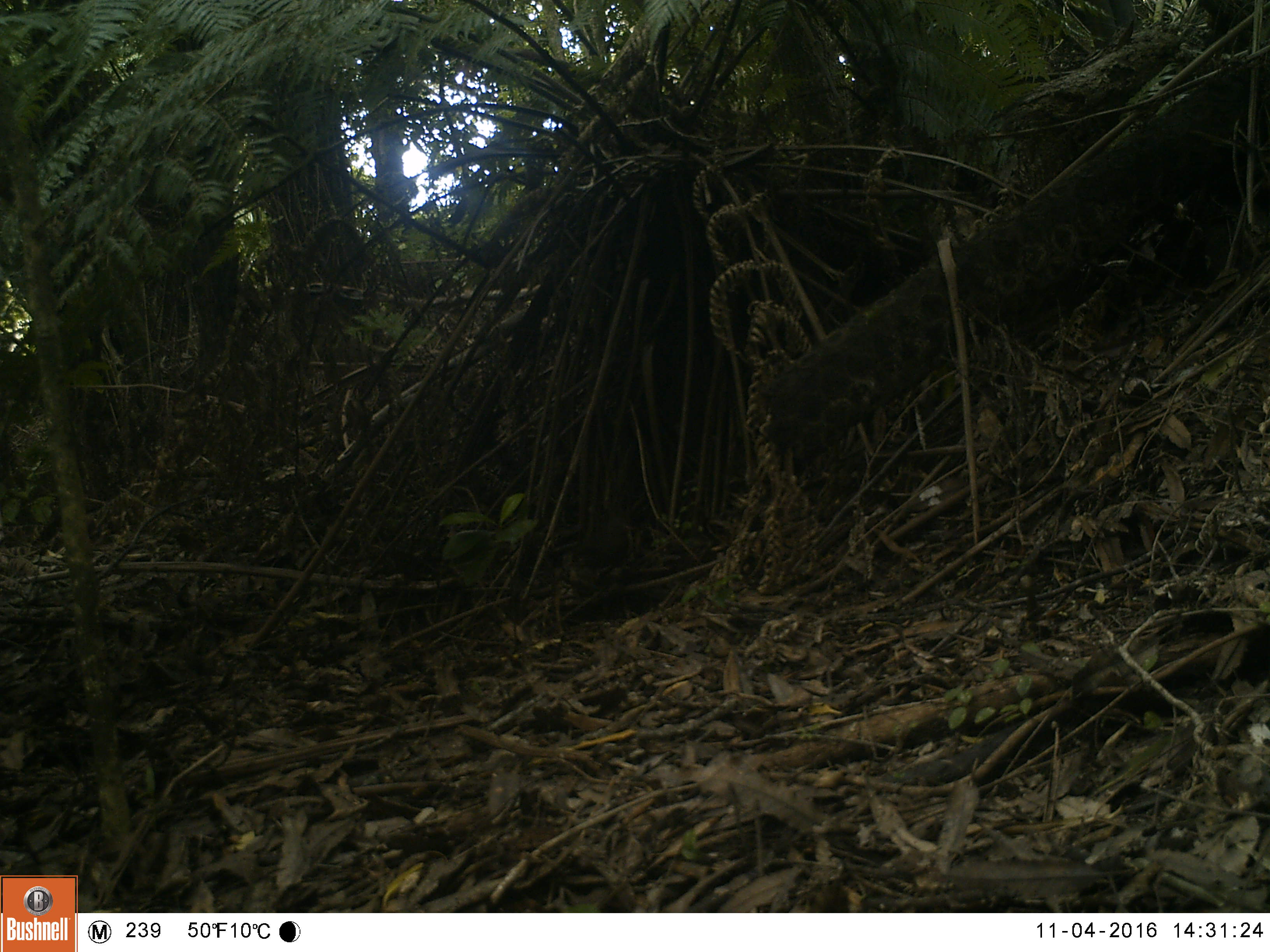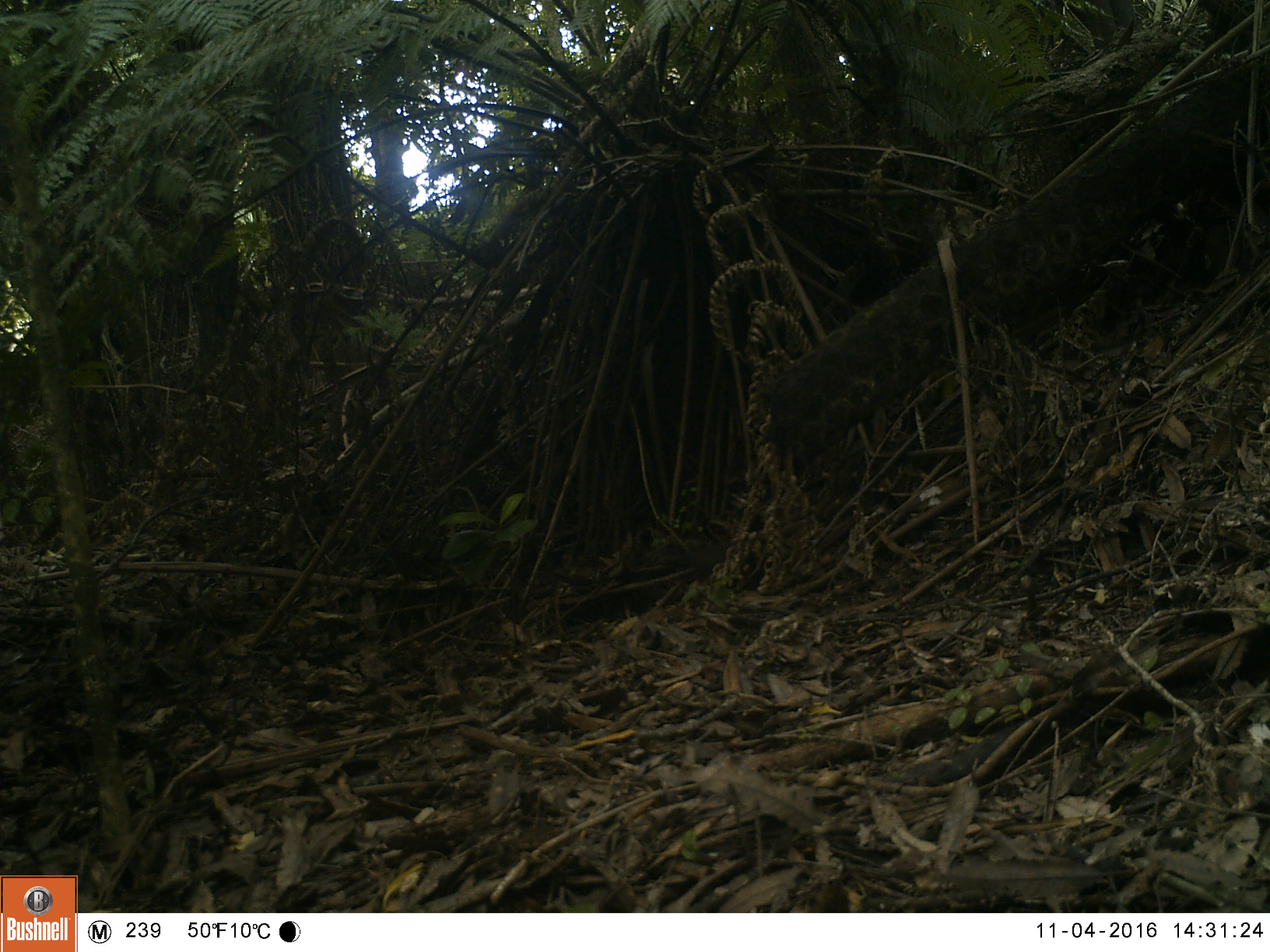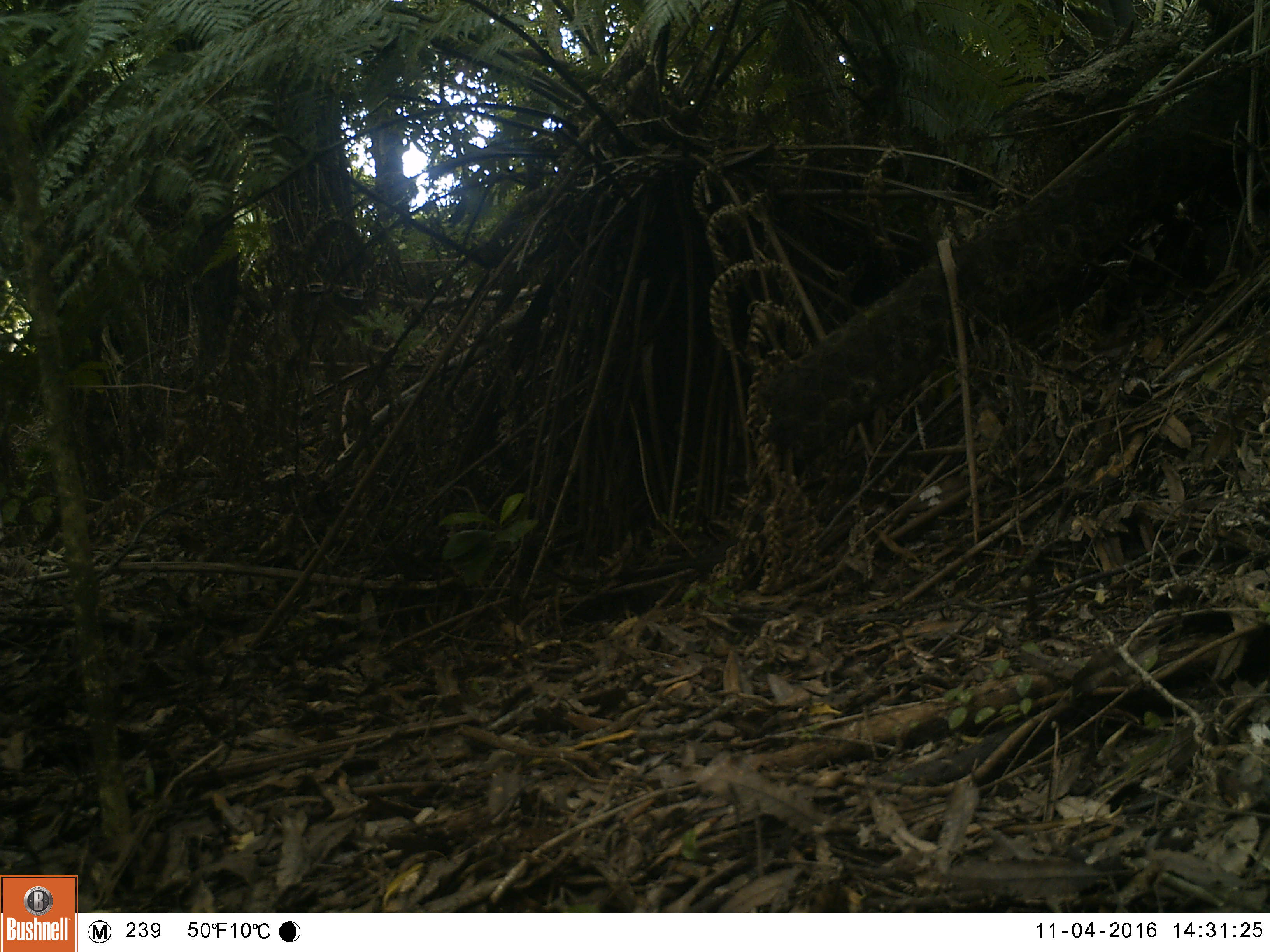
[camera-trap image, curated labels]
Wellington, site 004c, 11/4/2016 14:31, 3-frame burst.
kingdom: Animalia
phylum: Chordata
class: Aves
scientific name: Aves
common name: bird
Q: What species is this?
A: Bird (Aves).